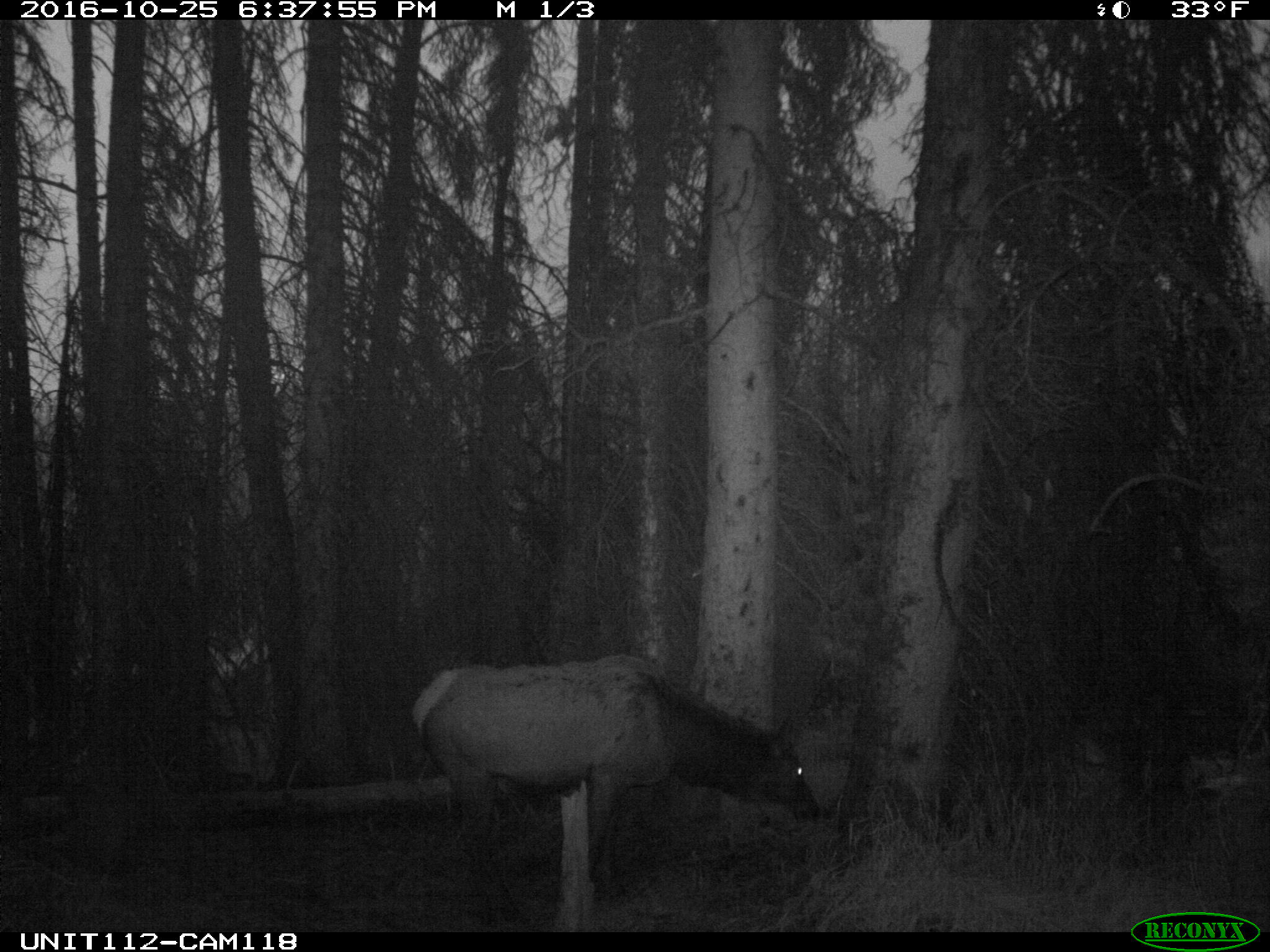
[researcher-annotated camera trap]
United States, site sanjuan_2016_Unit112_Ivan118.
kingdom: Animalia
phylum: Chordata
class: Mammalia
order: Artiodactyla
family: Cervidae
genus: Cervus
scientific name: Cervus elaphus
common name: red deer